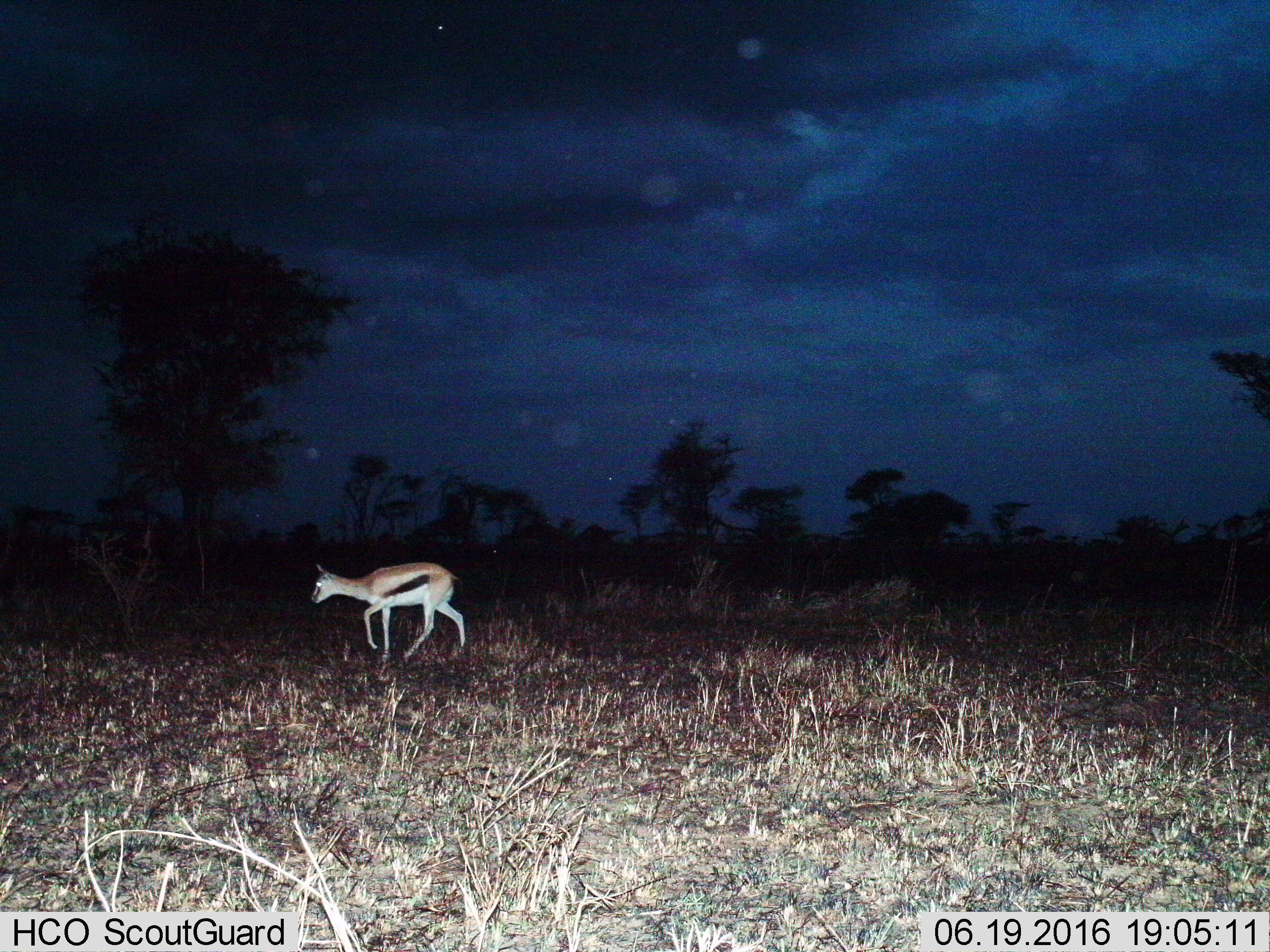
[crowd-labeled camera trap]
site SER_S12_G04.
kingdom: Animalia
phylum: Chordata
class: Mammalia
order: Artiodactyla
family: Bovidae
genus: Eudorcas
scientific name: Eudorcas thomsonii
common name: thomson's gazelle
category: gazellethomsons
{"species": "gazellethomsons (thomson's gazelle) (Eudorcas thomsonii)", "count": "1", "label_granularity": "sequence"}